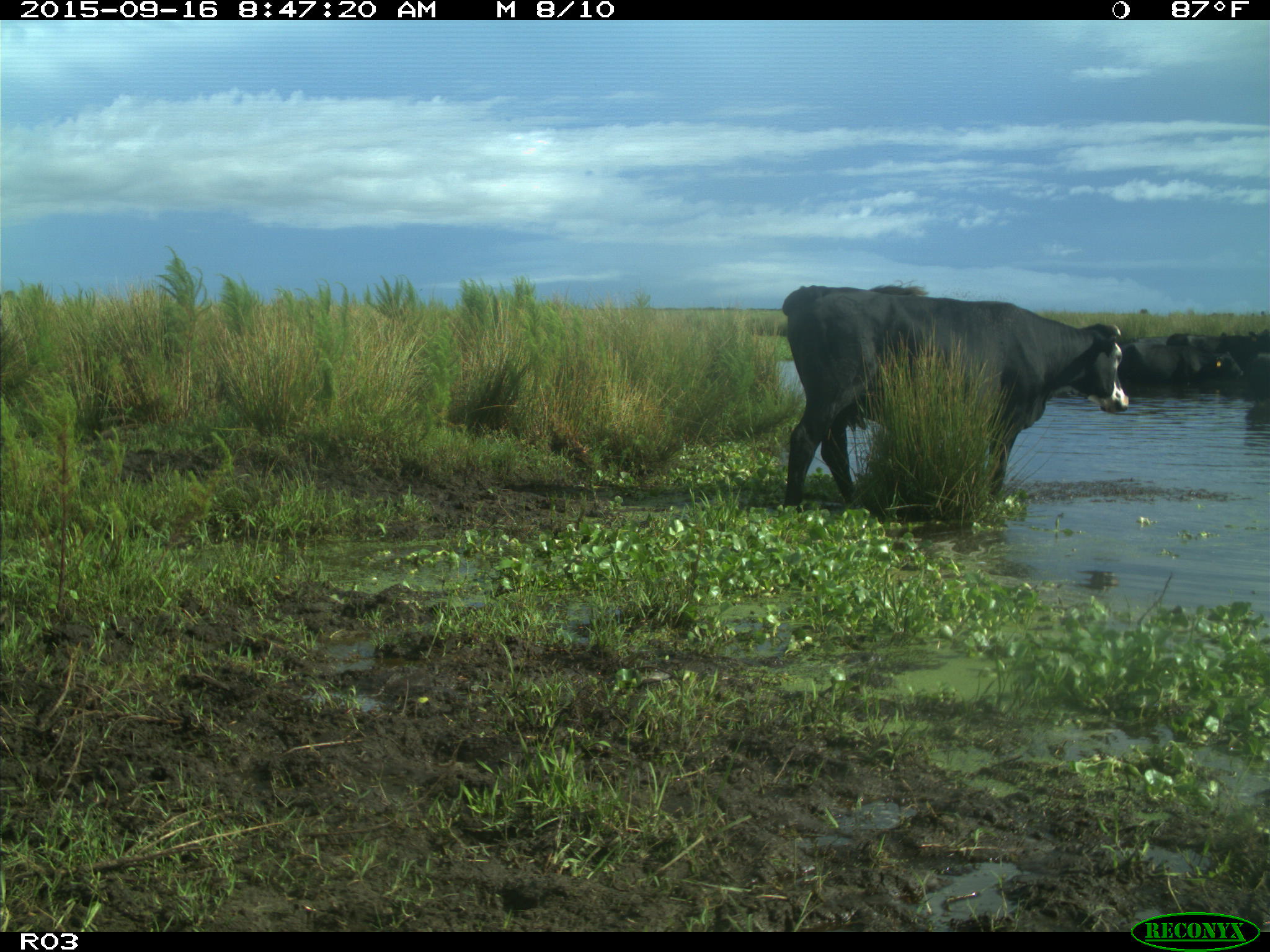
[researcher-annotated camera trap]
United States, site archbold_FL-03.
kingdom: Animalia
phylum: Chordata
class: Mammalia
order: Artiodactyla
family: Bovidae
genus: Bos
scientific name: Bos taurus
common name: domestic cow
Bos taurus (domestic cow).